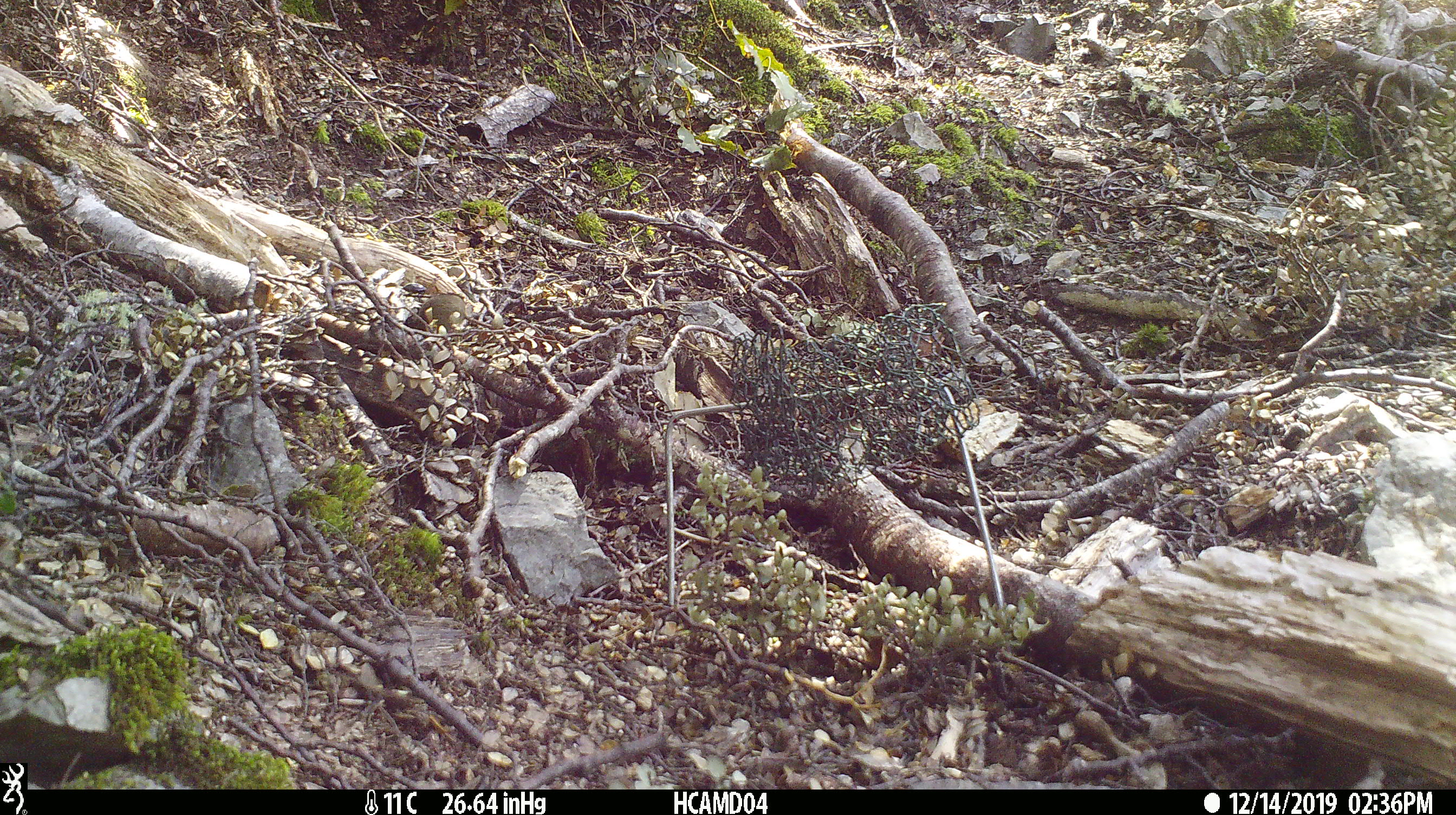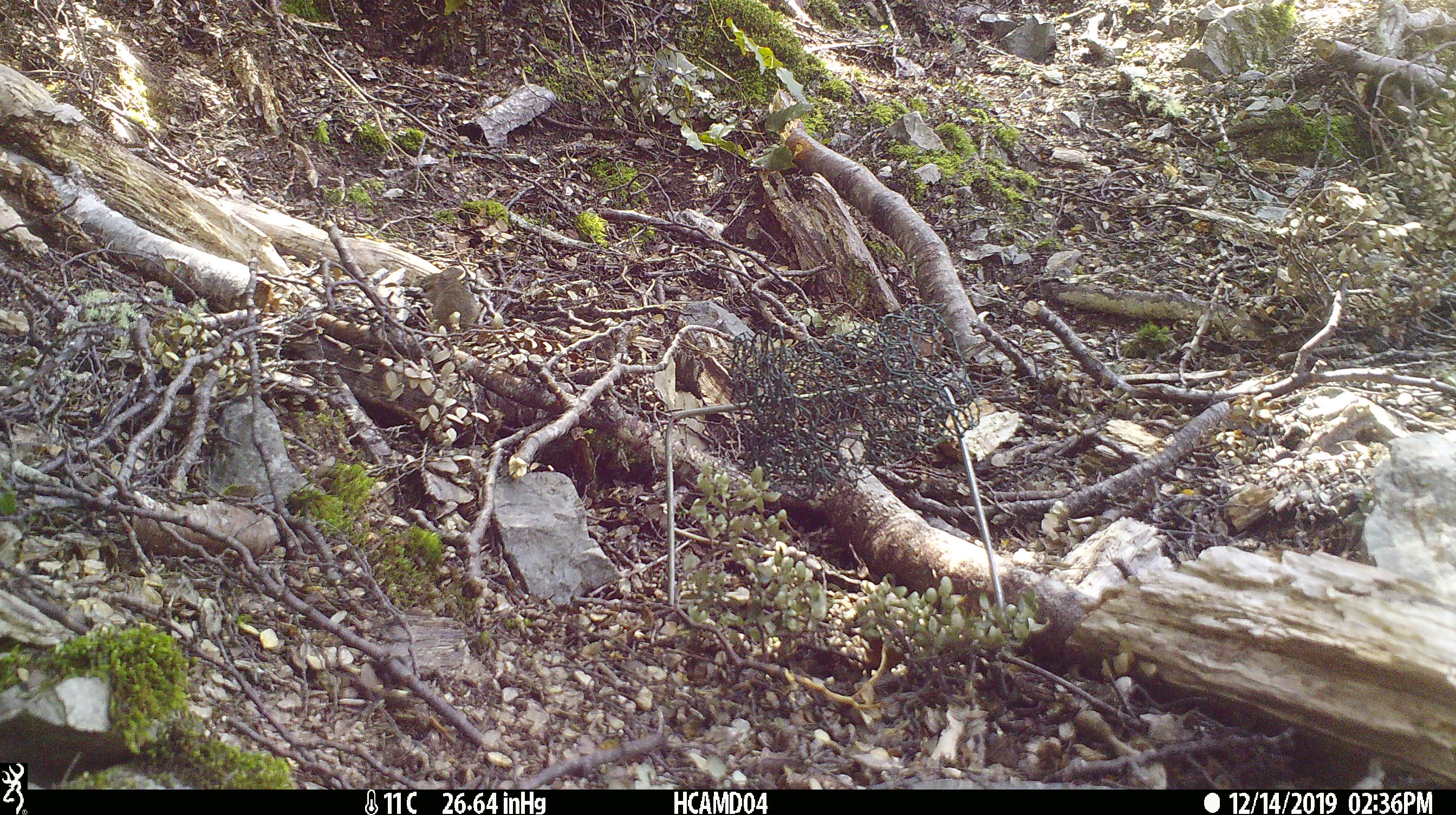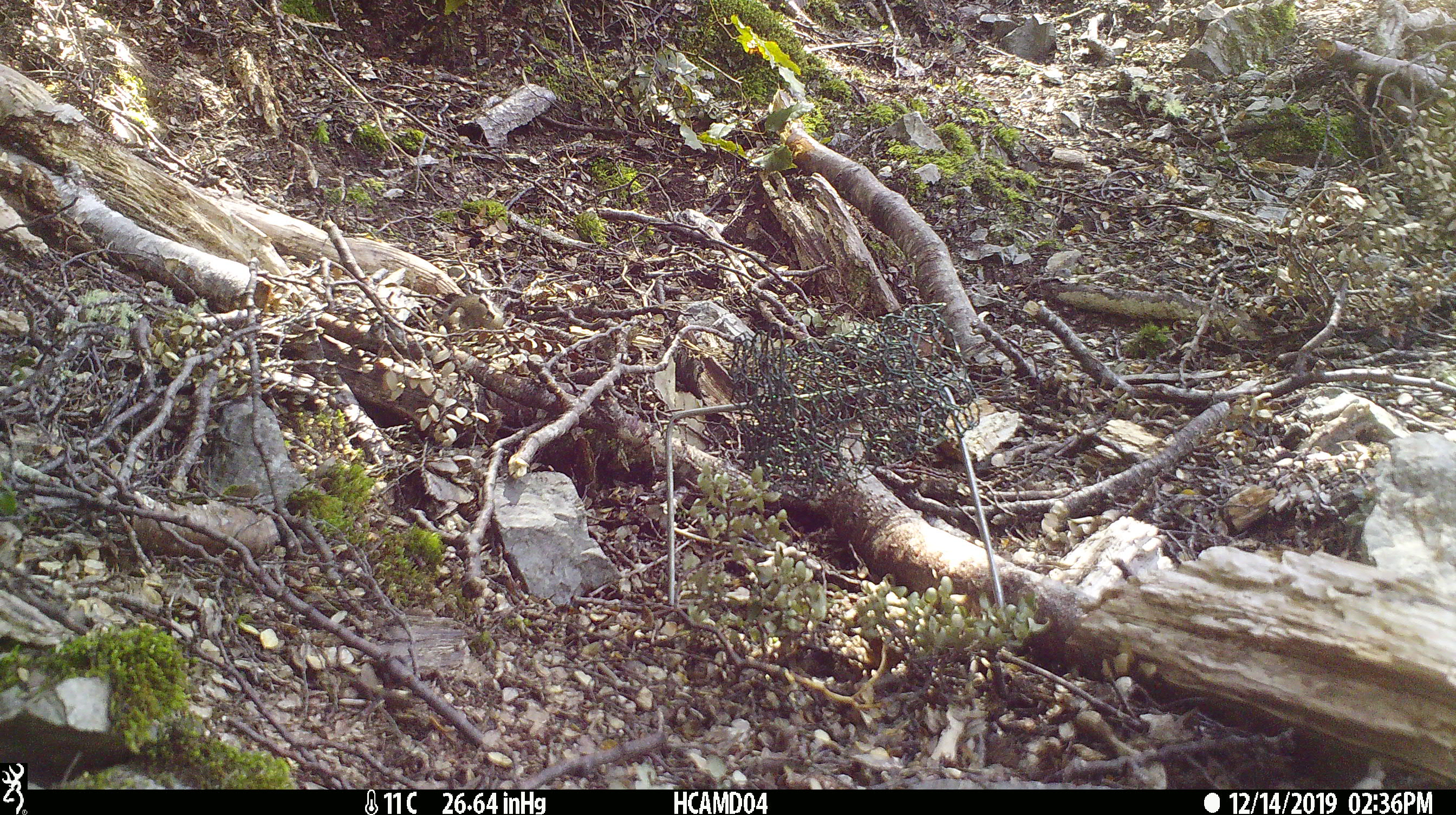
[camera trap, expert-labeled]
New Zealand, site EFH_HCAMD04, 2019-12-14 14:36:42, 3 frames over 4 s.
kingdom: Animalia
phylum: Chordata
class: Mammalia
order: Rodentia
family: Muridae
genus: Mus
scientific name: Mus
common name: mouse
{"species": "mouse (Mus)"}